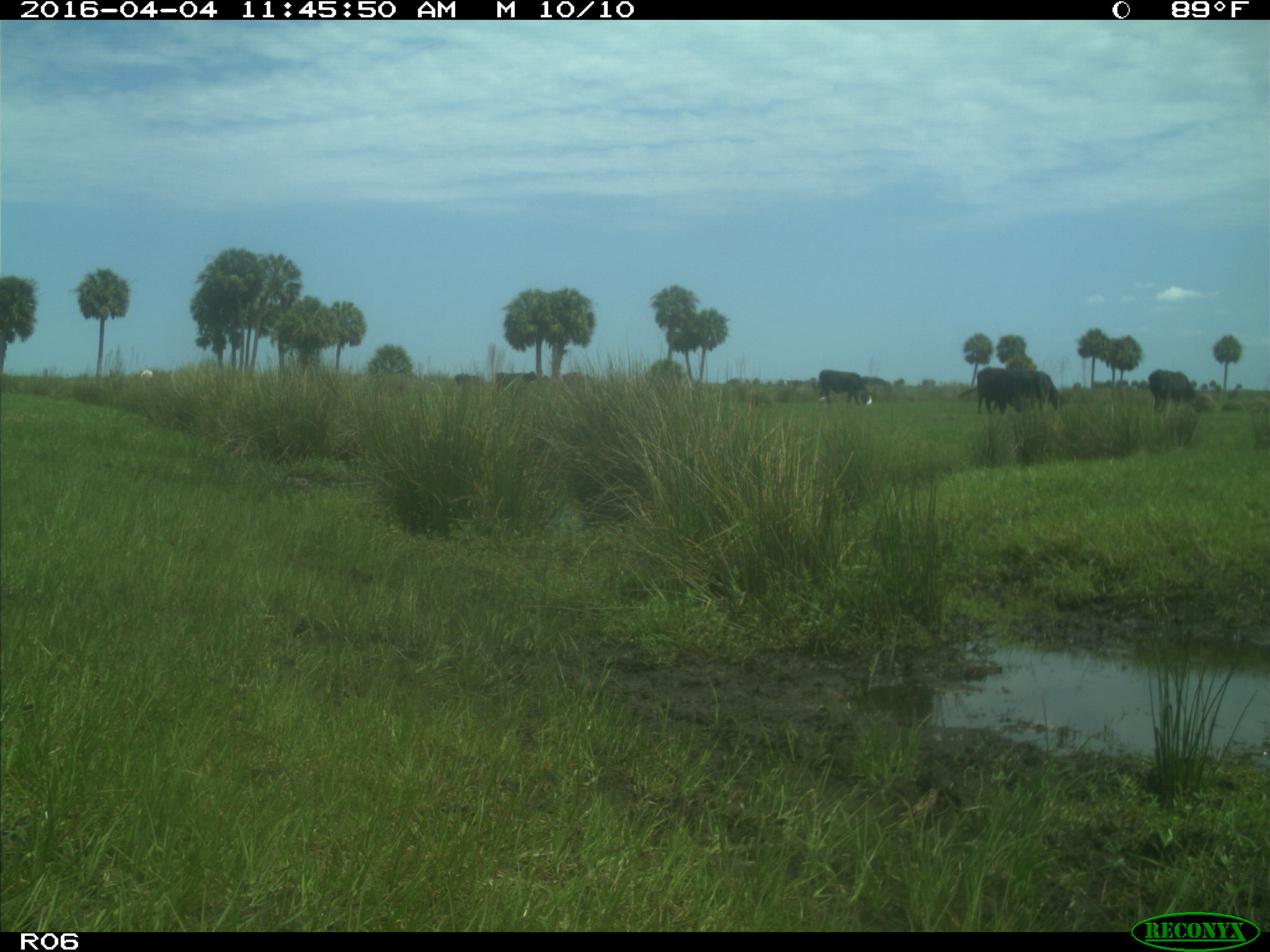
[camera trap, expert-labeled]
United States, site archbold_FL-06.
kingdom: Animalia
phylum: Chordata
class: Mammalia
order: Artiodactyla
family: Bovidae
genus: Bos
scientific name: Bos taurus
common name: domestic cow